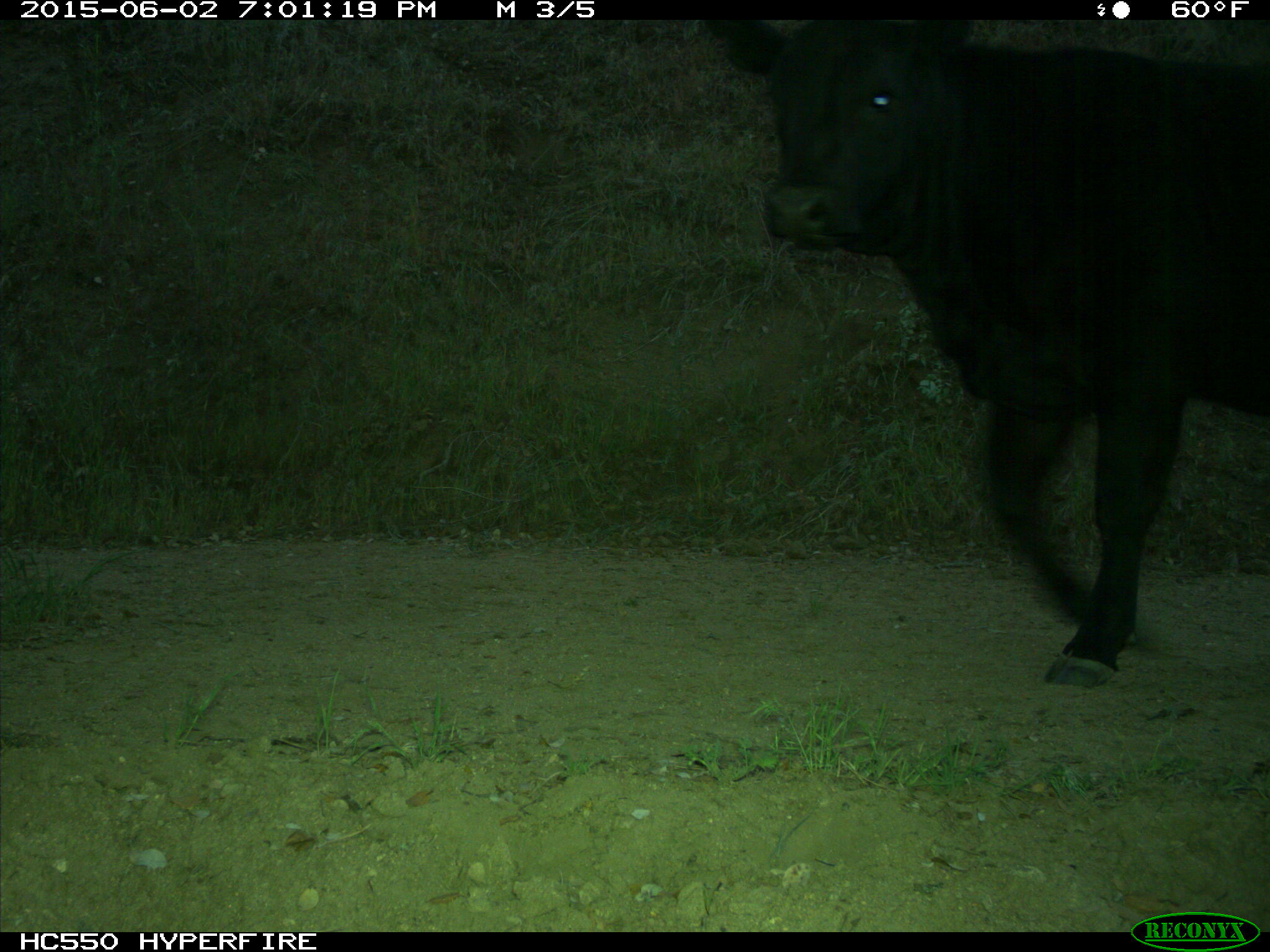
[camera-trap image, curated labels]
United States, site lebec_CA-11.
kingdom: Animalia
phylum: Chordata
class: Mammalia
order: Artiodactyla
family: Bovidae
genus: Bos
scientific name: Bos taurus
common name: domestic cow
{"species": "Bos taurus (domestic cow)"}